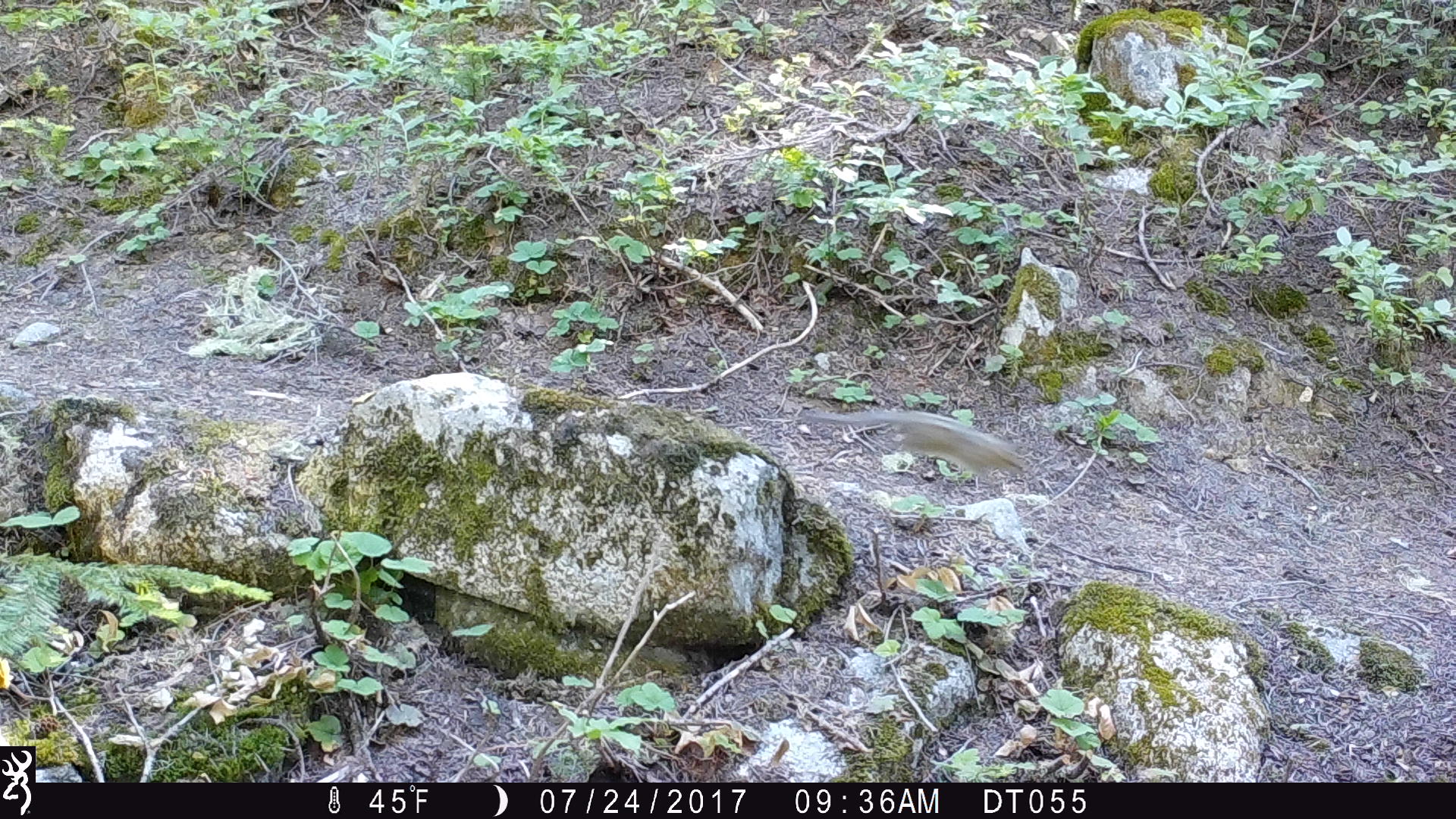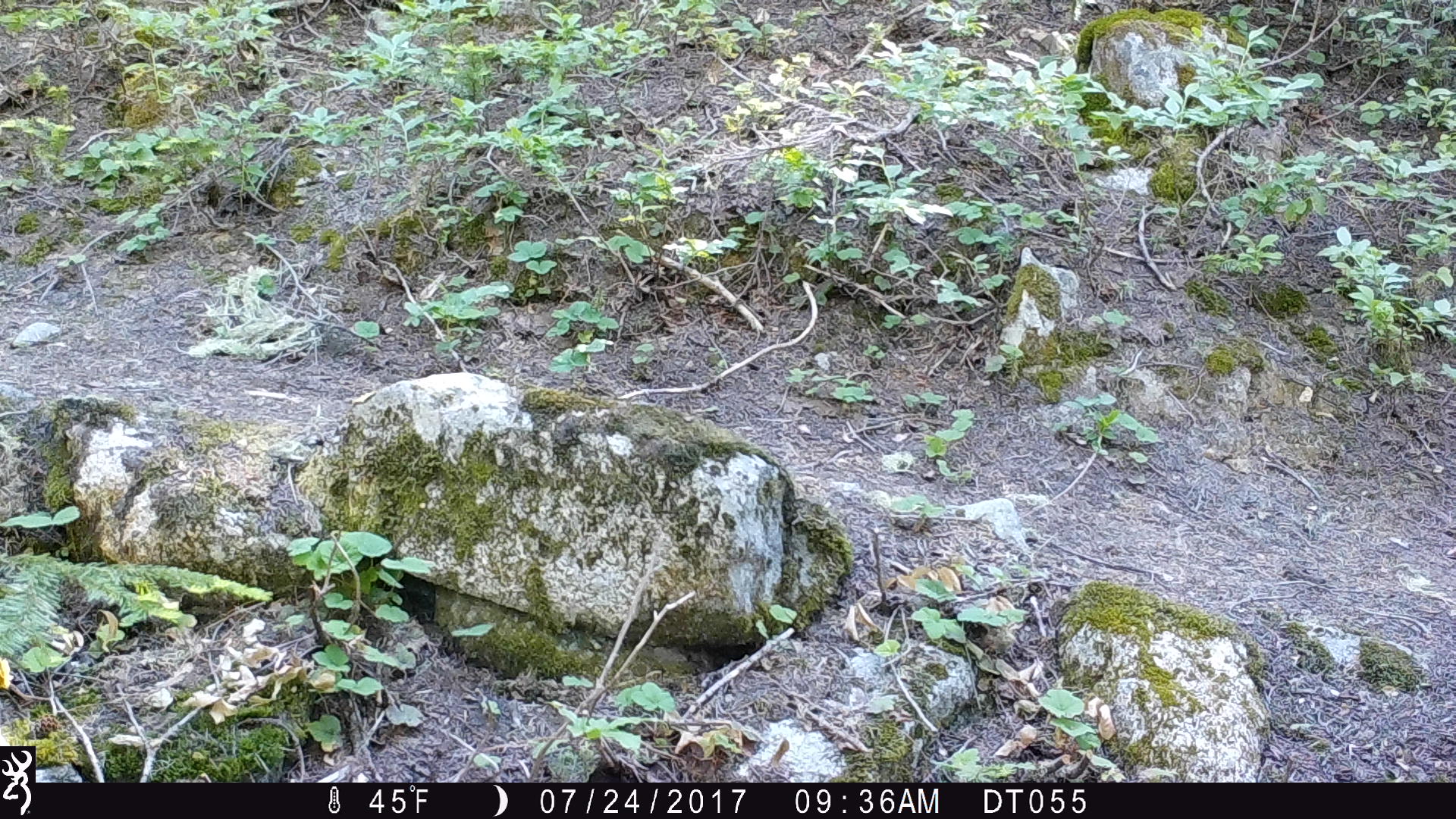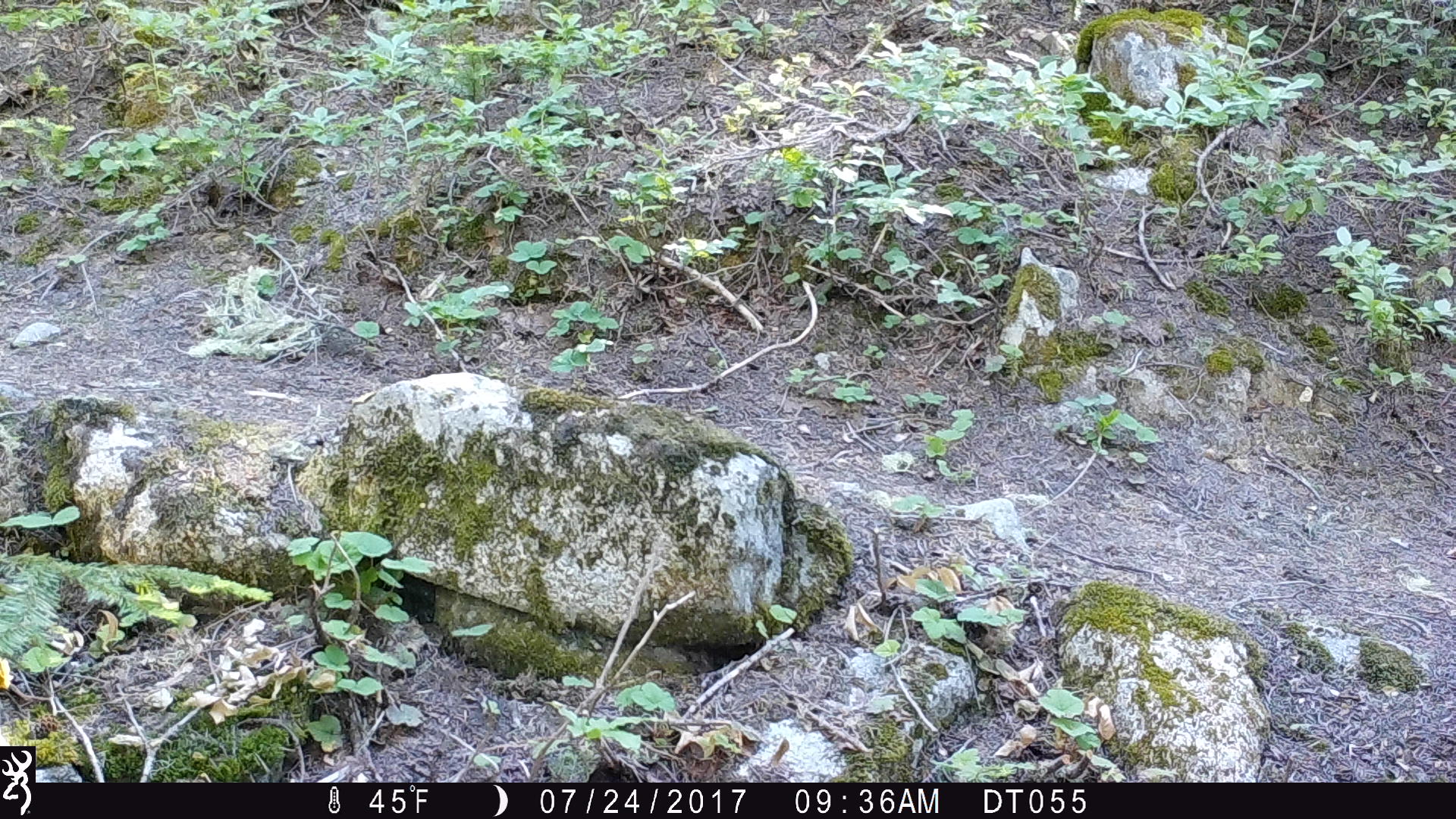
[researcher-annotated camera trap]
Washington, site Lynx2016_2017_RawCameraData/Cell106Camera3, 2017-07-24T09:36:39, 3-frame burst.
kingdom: Animalia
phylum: Chordata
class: Mammalia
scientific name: Mammalia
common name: small mammal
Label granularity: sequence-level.